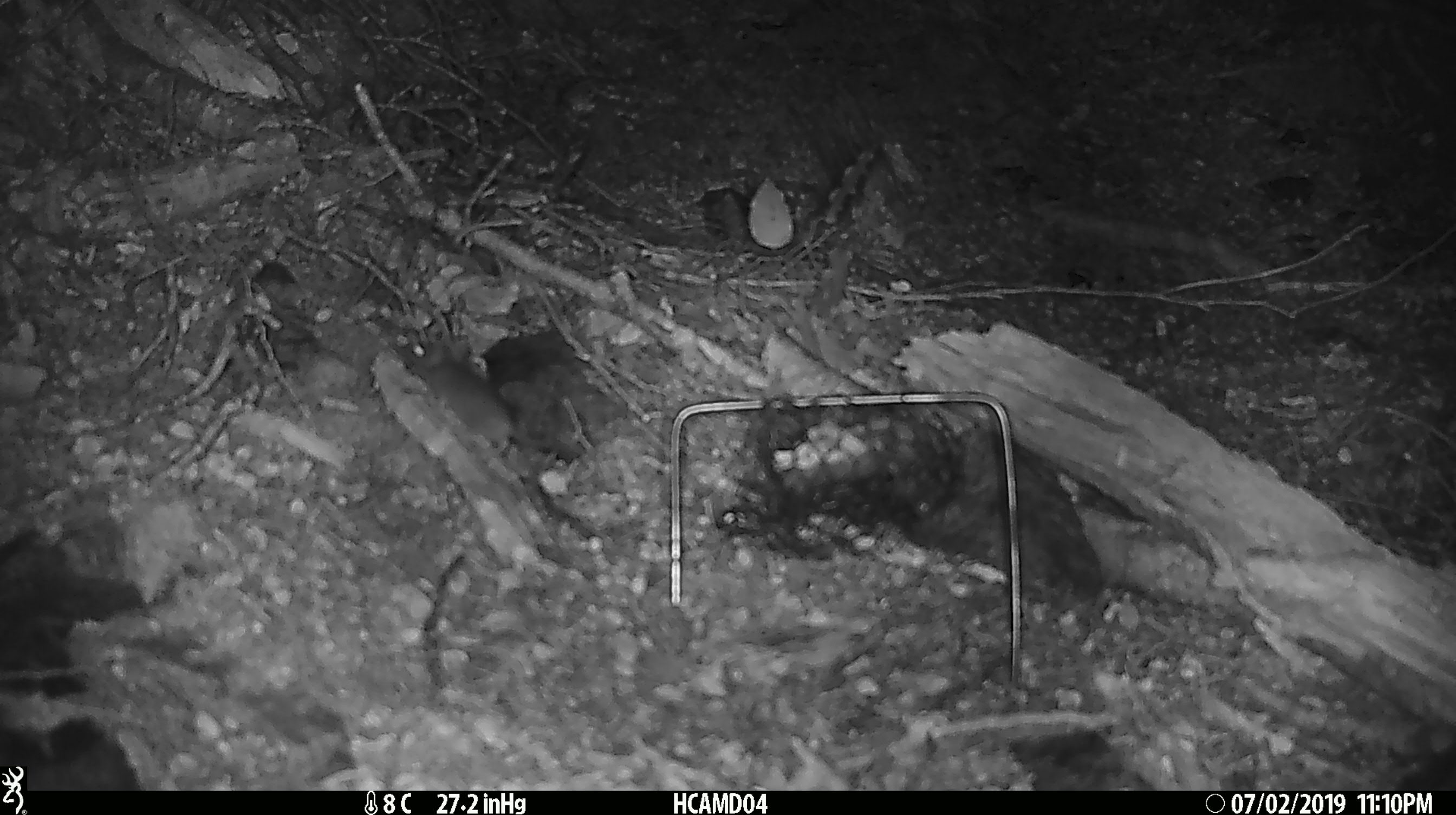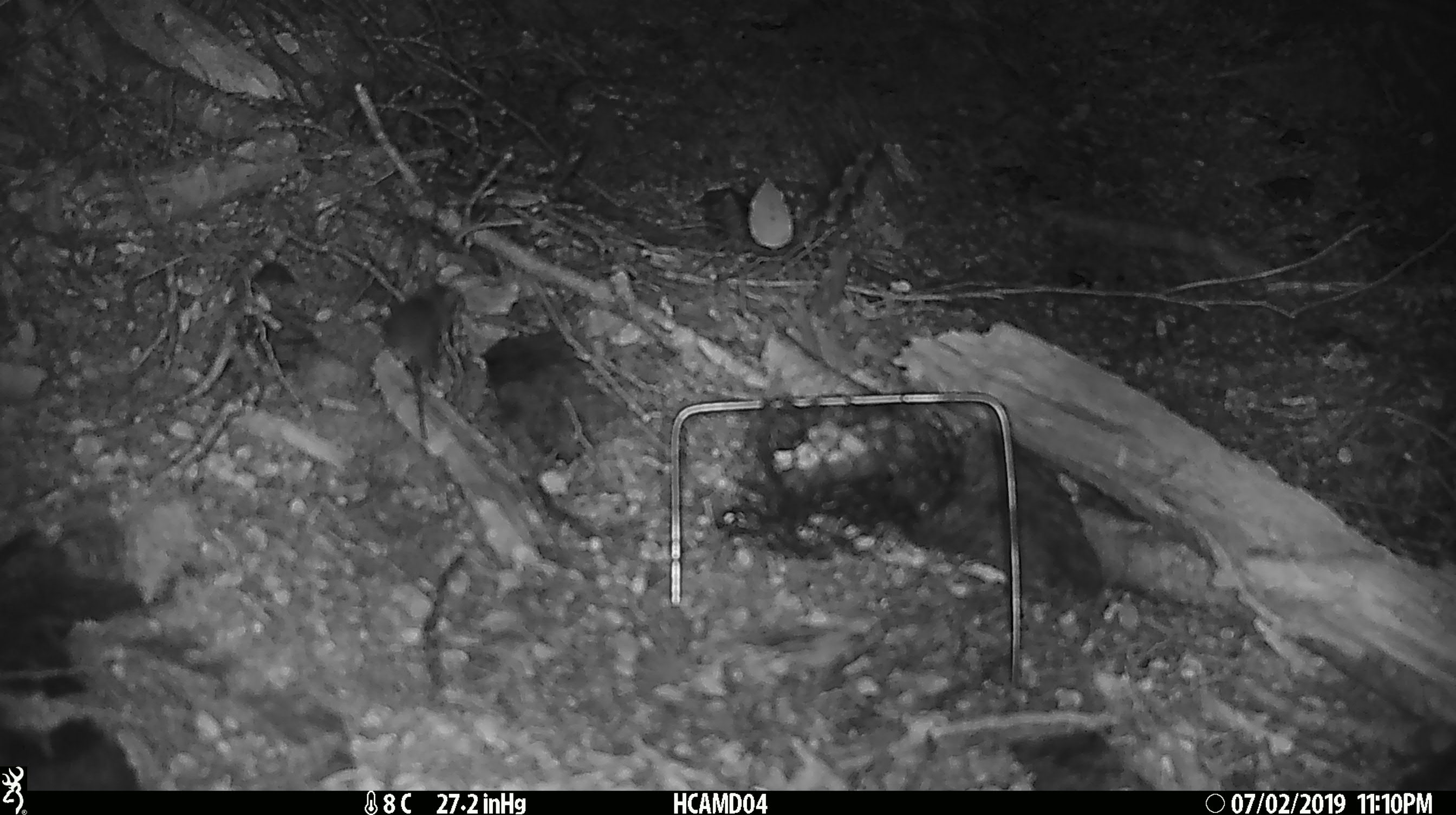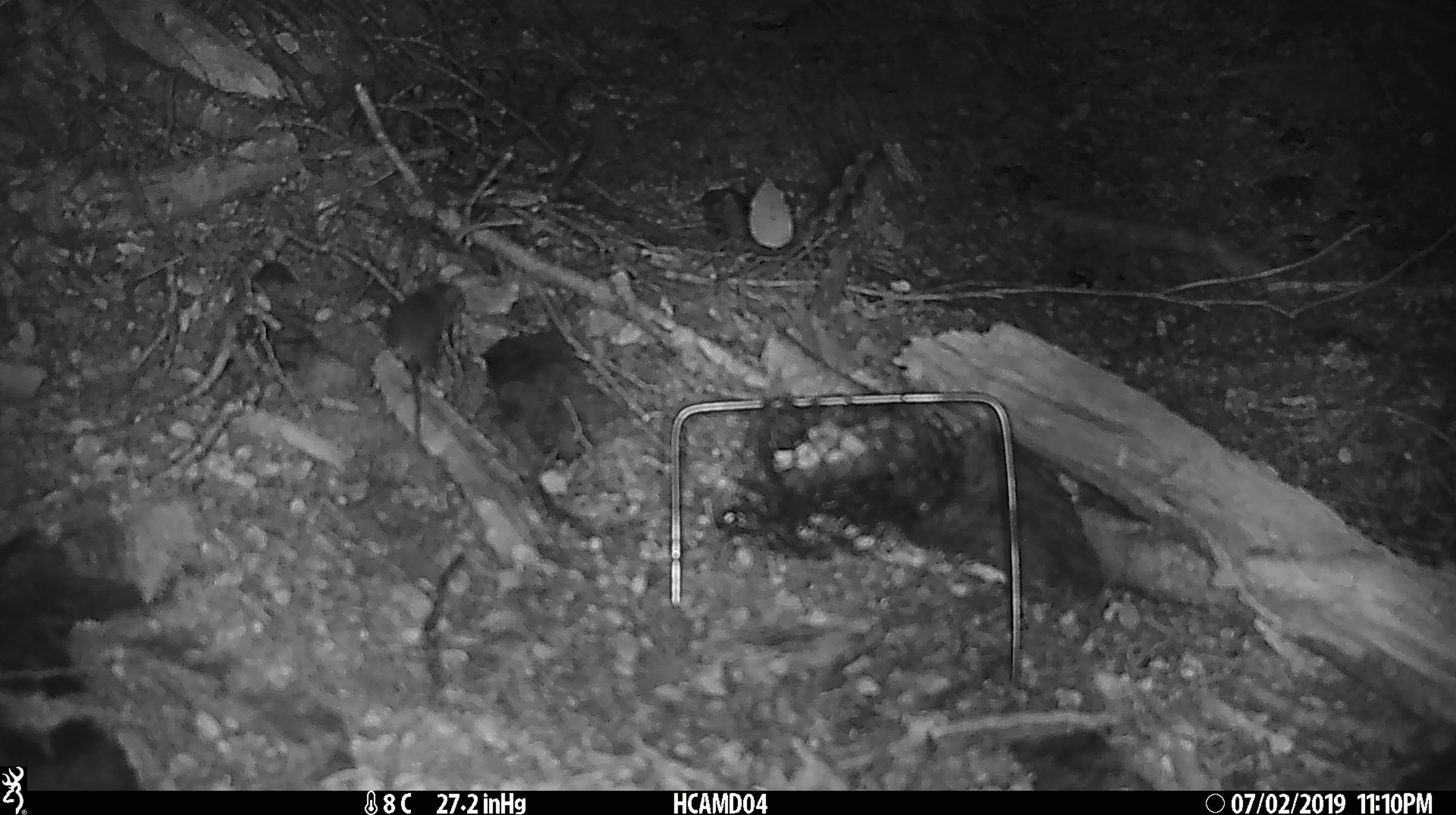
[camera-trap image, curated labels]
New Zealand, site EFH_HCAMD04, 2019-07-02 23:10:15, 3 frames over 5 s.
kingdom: Animalia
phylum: Chordata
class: Mammalia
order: Rodentia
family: Muridae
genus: Mus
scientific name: Mus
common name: mouse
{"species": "mouse (Mus)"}